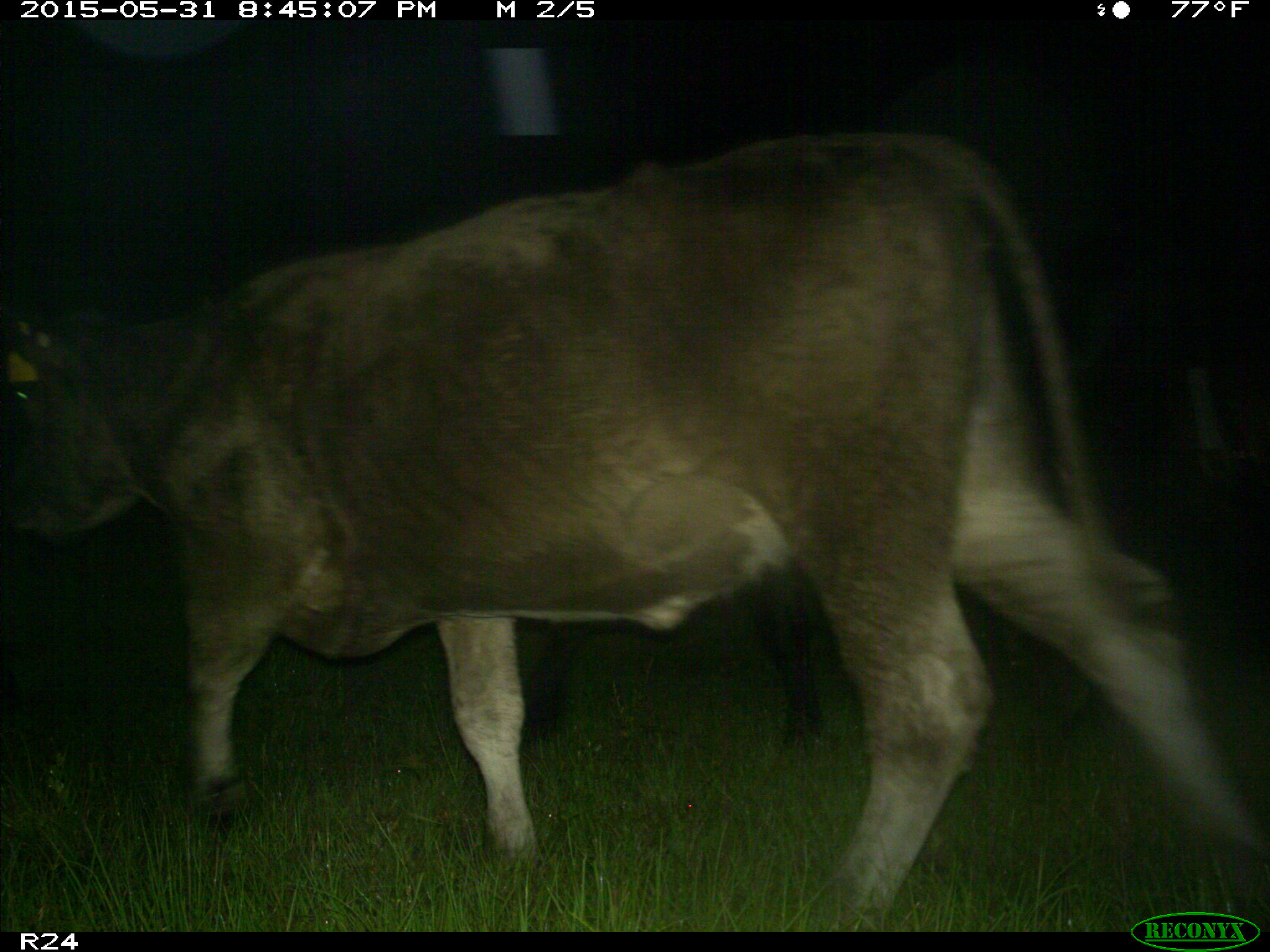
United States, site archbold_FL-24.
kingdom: Animalia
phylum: Chordata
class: Mammalia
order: Artiodactyla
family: Bovidae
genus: Bos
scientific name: Bos taurus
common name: domestic cow